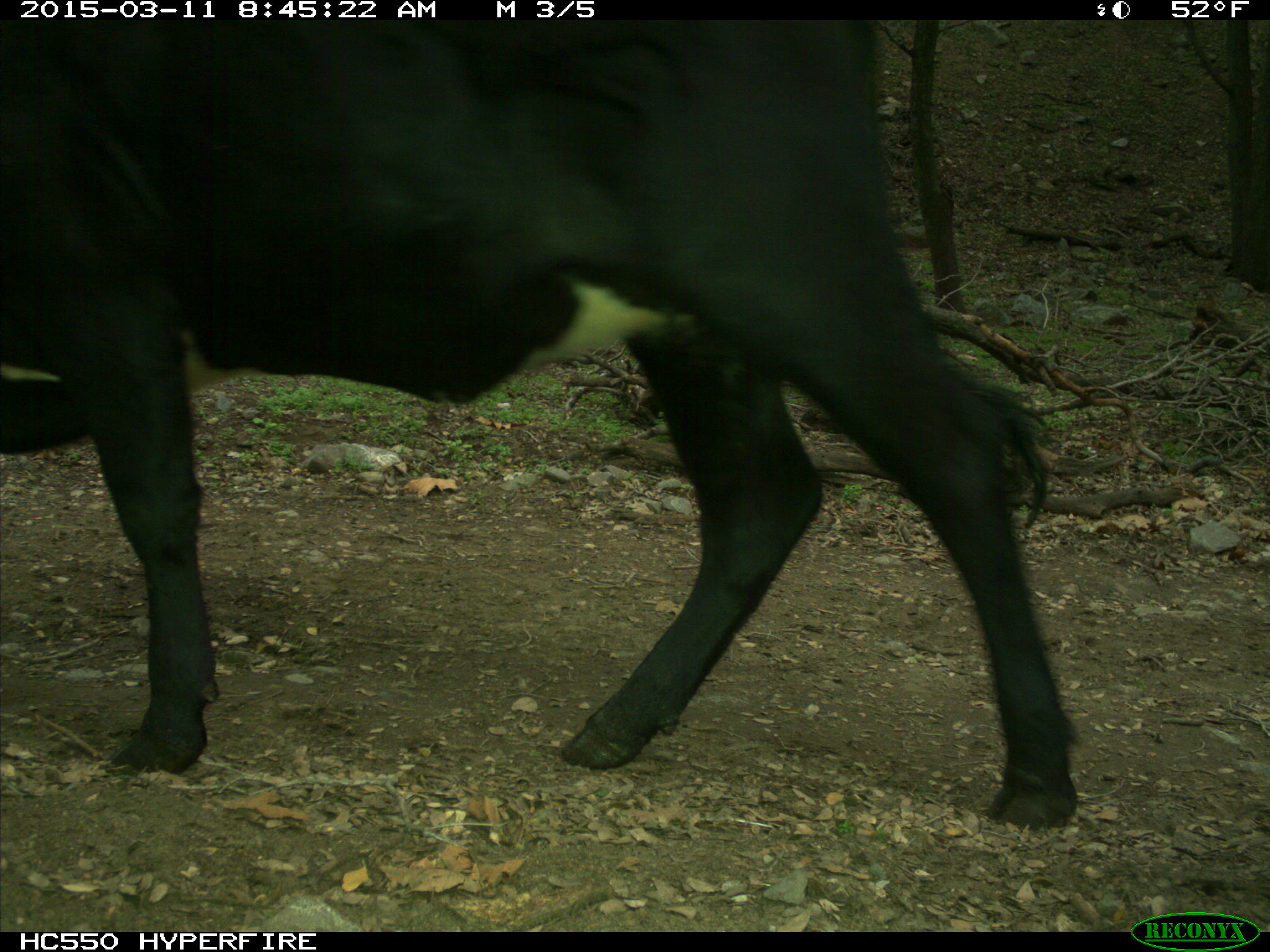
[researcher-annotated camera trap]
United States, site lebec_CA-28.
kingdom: Animalia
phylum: Chordata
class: Mammalia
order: Artiodactyla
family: Bovidae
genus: Bos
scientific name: Bos taurus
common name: domestic cow